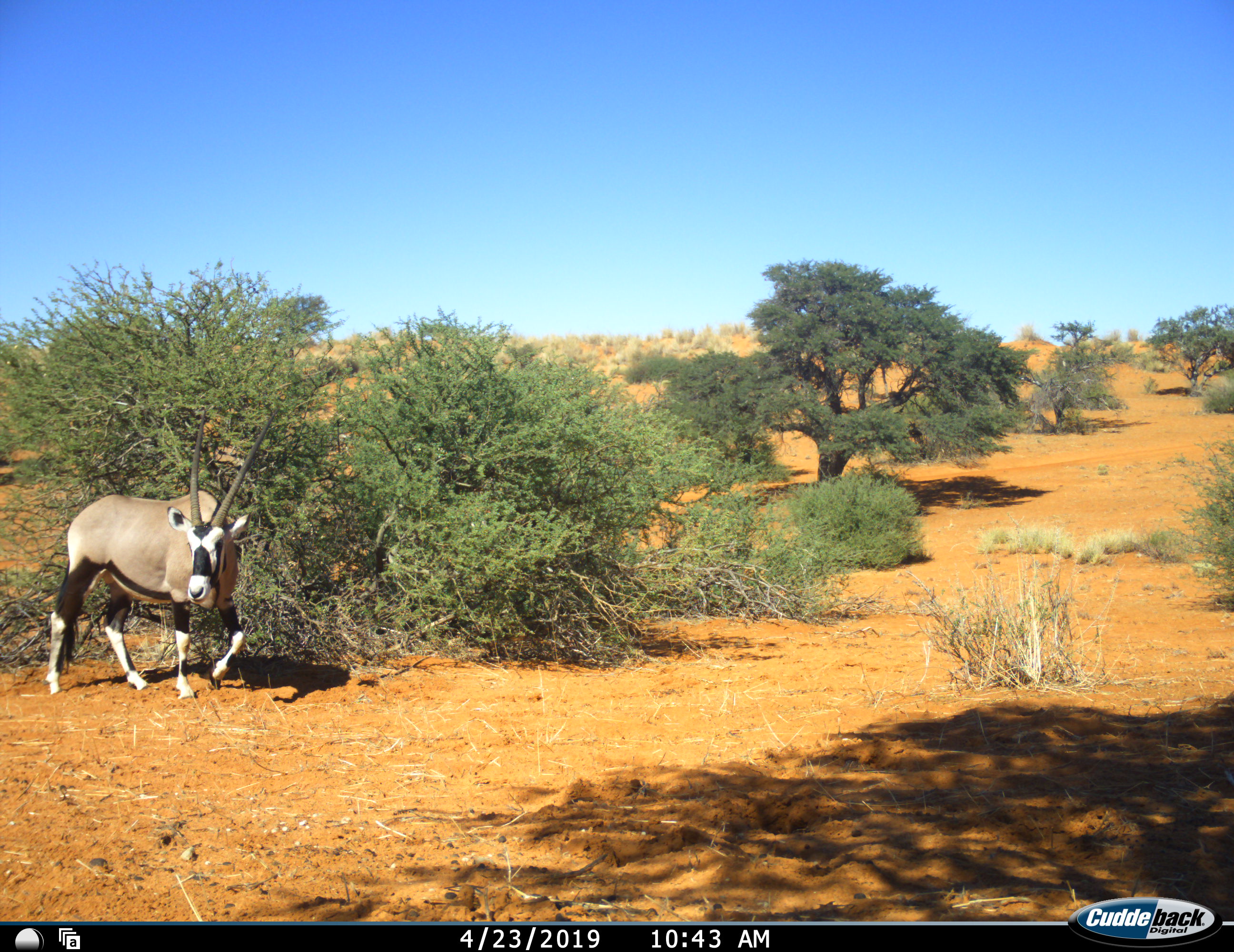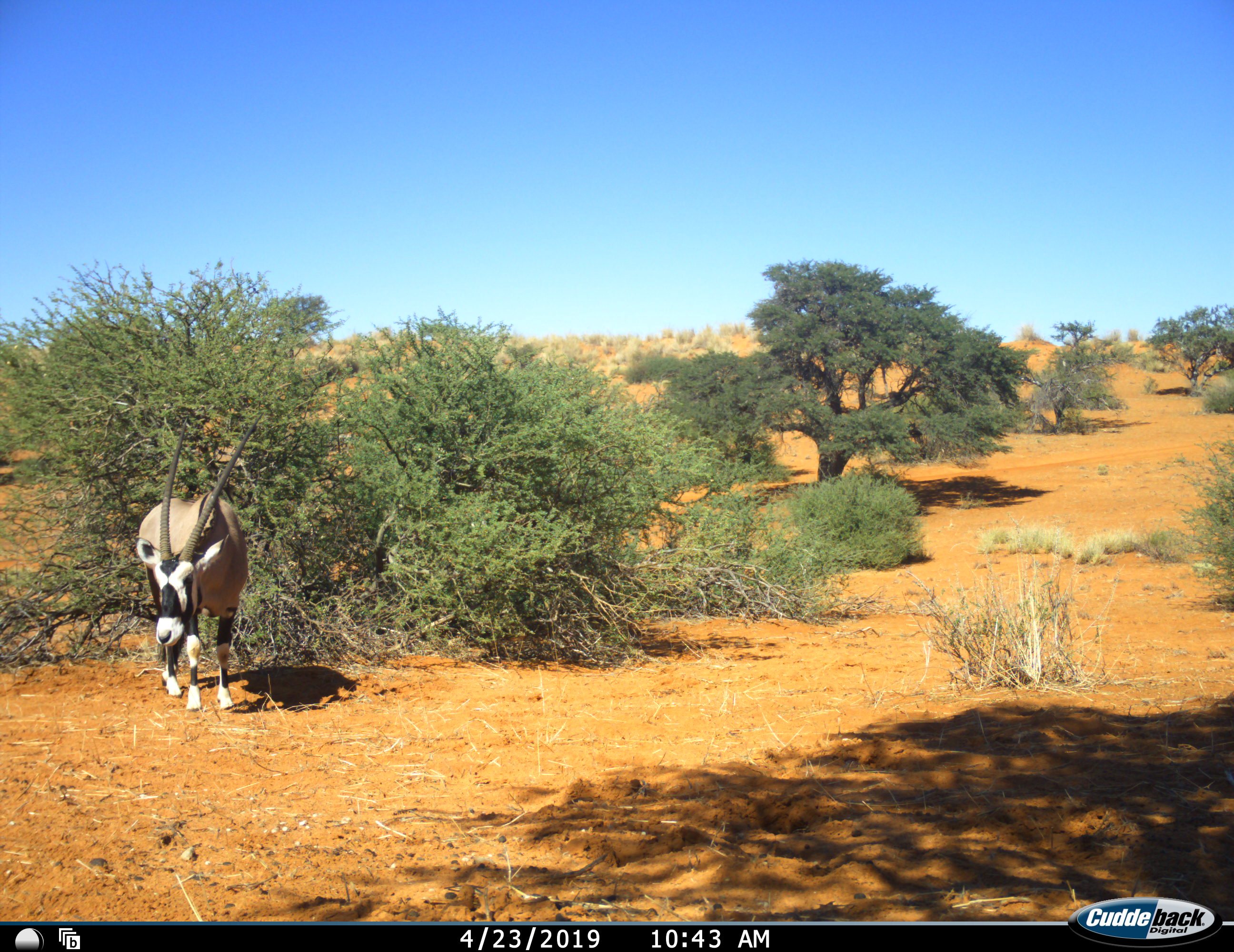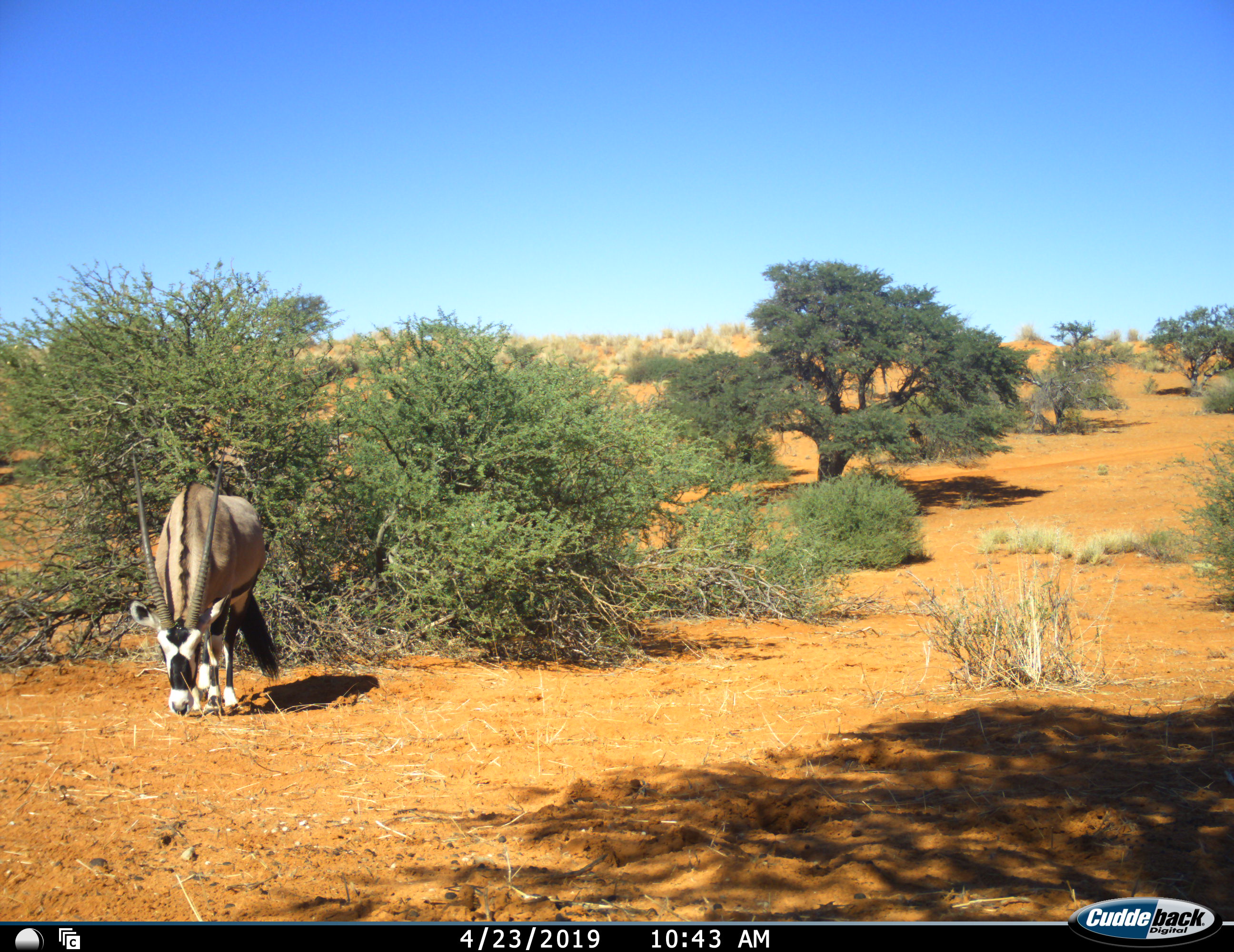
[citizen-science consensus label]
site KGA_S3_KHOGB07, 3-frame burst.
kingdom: Animalia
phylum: Chordata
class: Mammalia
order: Artiodactyla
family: Bovidae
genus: Oryx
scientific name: Oryx gazella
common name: gemsbok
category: oryx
Oryx (gemsbok) (Oryx gazella), count 1. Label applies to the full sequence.